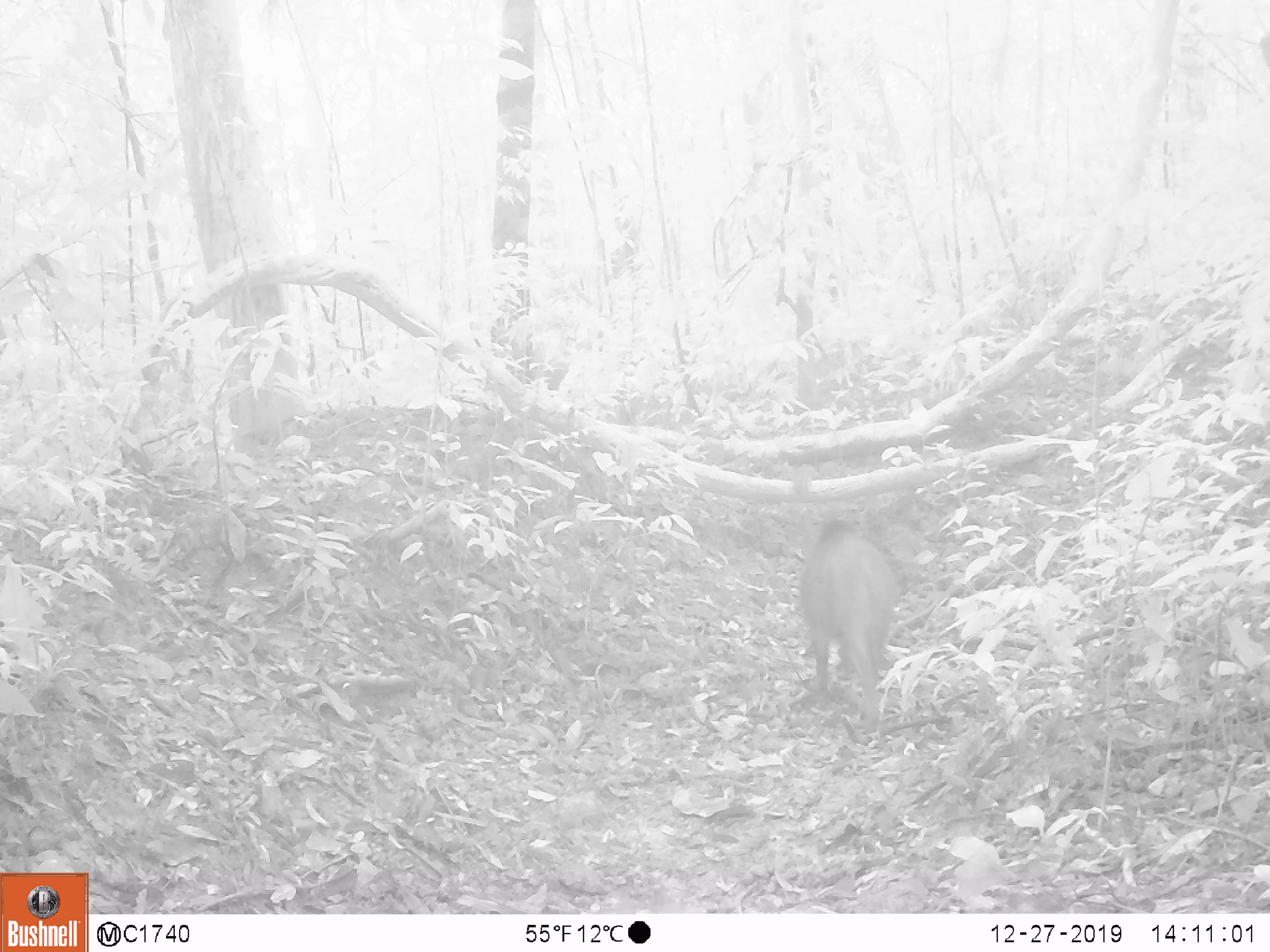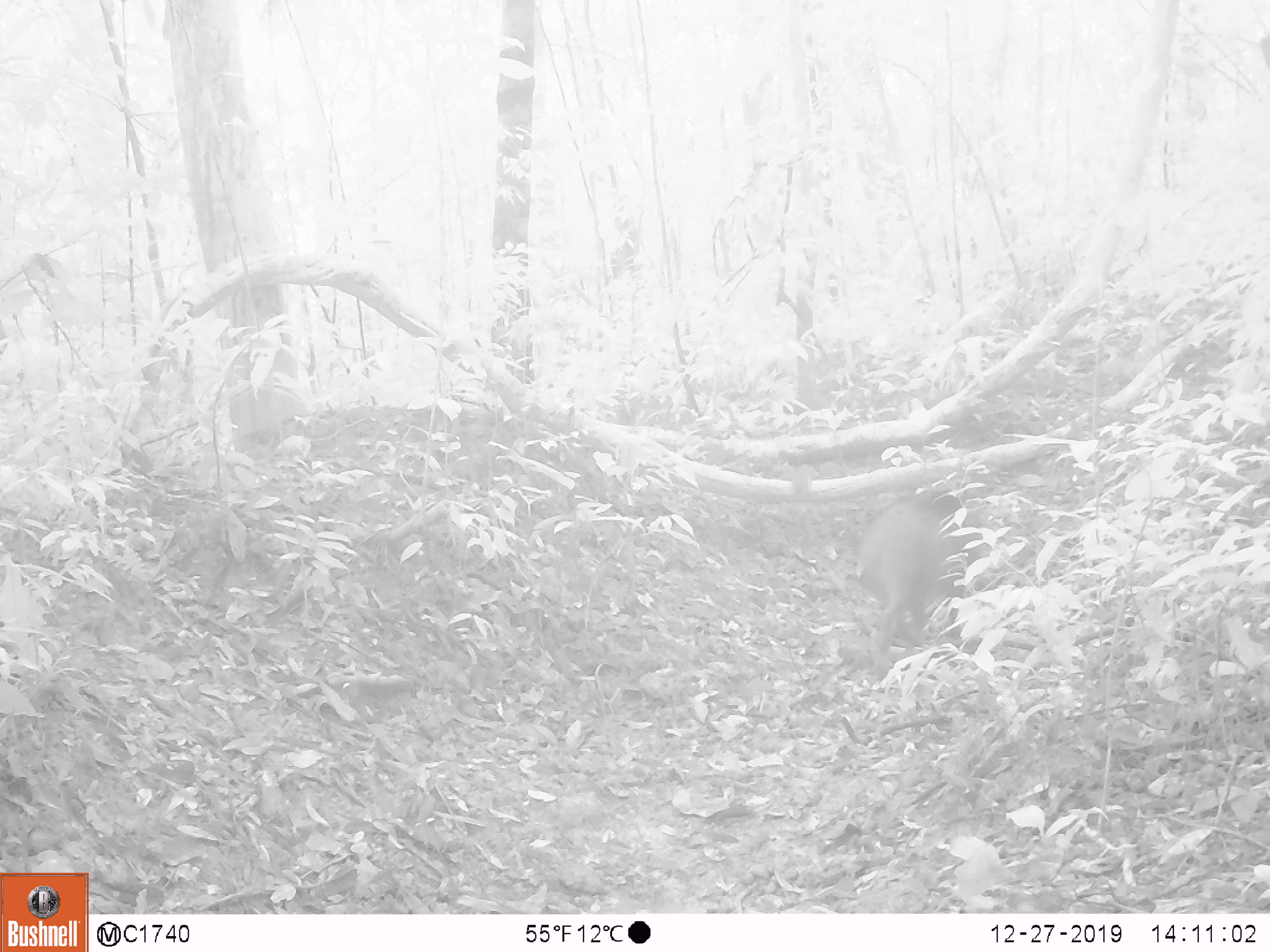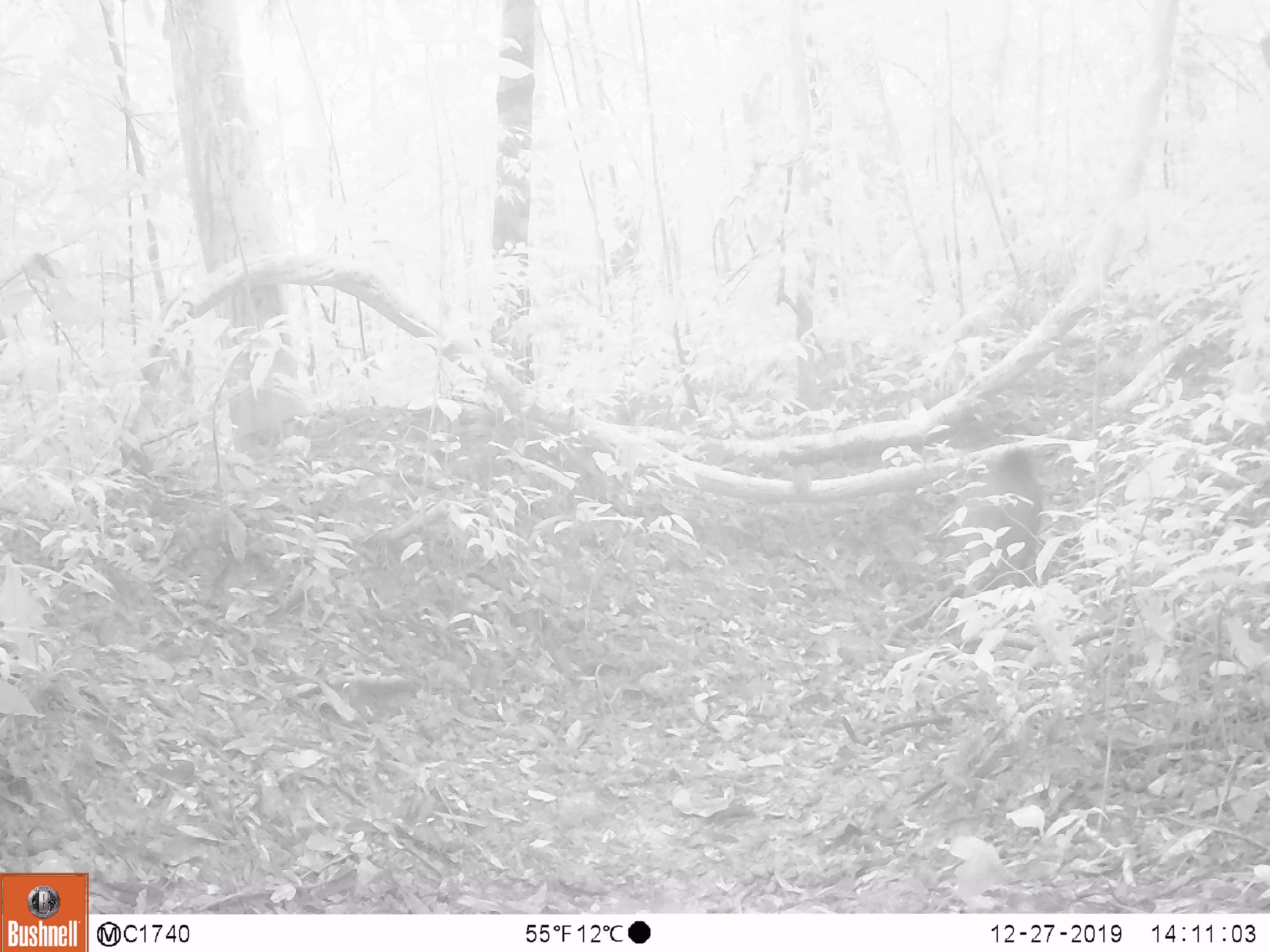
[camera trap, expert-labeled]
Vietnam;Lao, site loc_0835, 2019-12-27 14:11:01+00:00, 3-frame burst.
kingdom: Animalia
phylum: Chordata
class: Mammalia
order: Artiodactyla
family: Suidae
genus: Sus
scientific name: Sus scrofa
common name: eurasian wild pig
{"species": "eurasian wild pig (Sus scrofa)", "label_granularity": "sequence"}